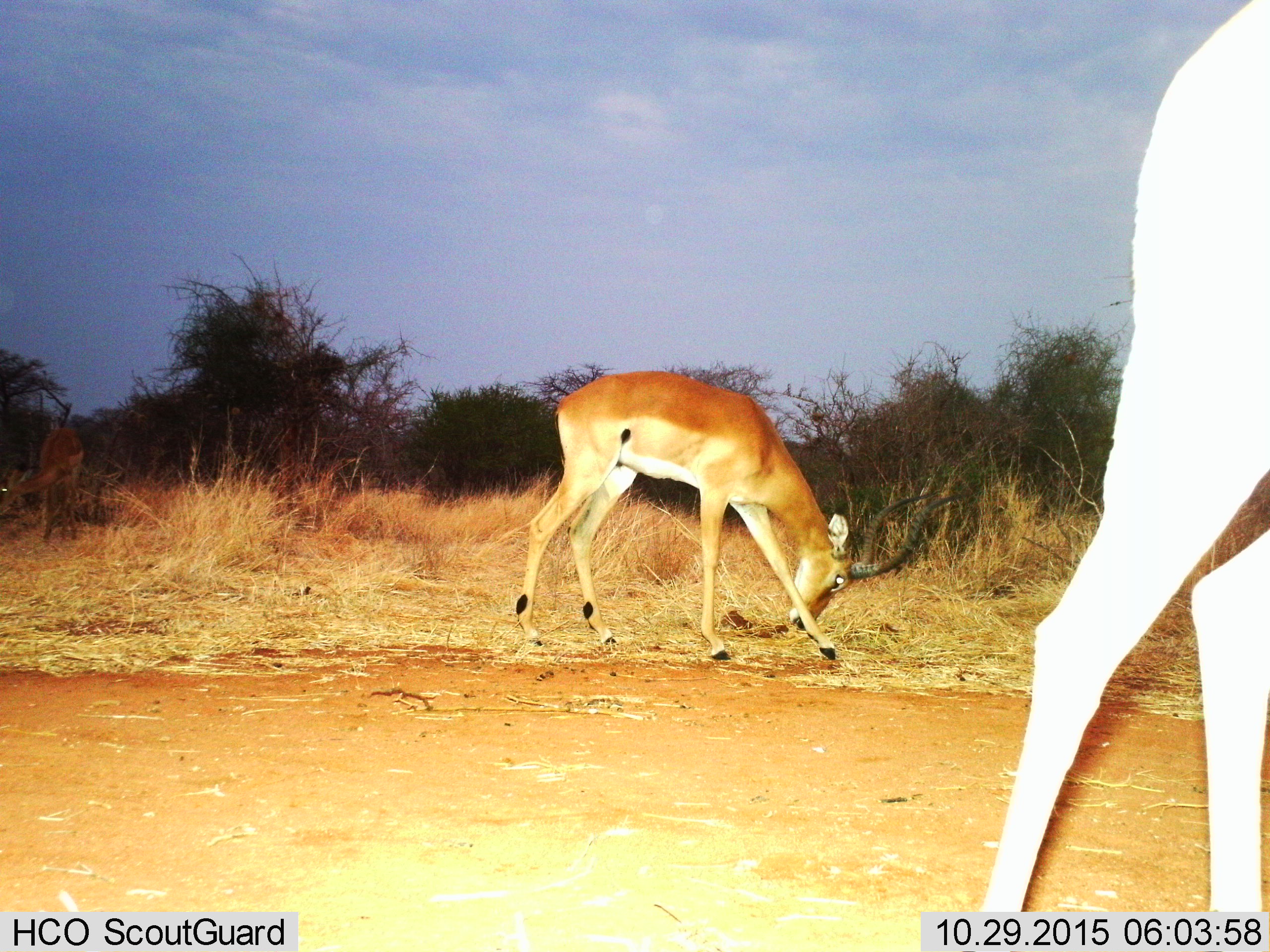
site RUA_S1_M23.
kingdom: Animalia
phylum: Chordata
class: Mammalia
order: Artiodactyla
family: Bovidae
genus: Aepyceros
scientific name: Aepyceros melampus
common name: impala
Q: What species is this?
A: Impala (Aepyceros melampus).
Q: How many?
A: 3.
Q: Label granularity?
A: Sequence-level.